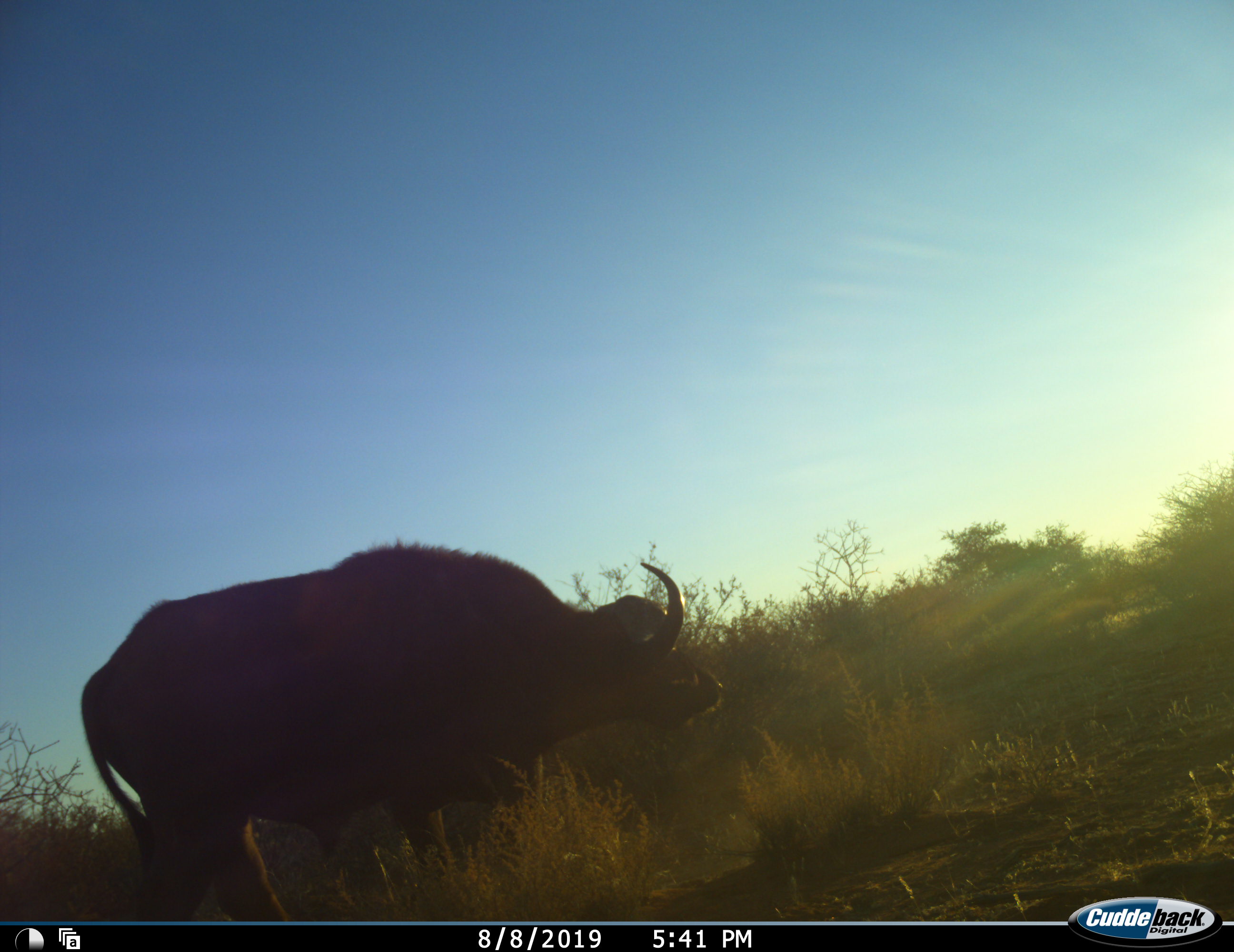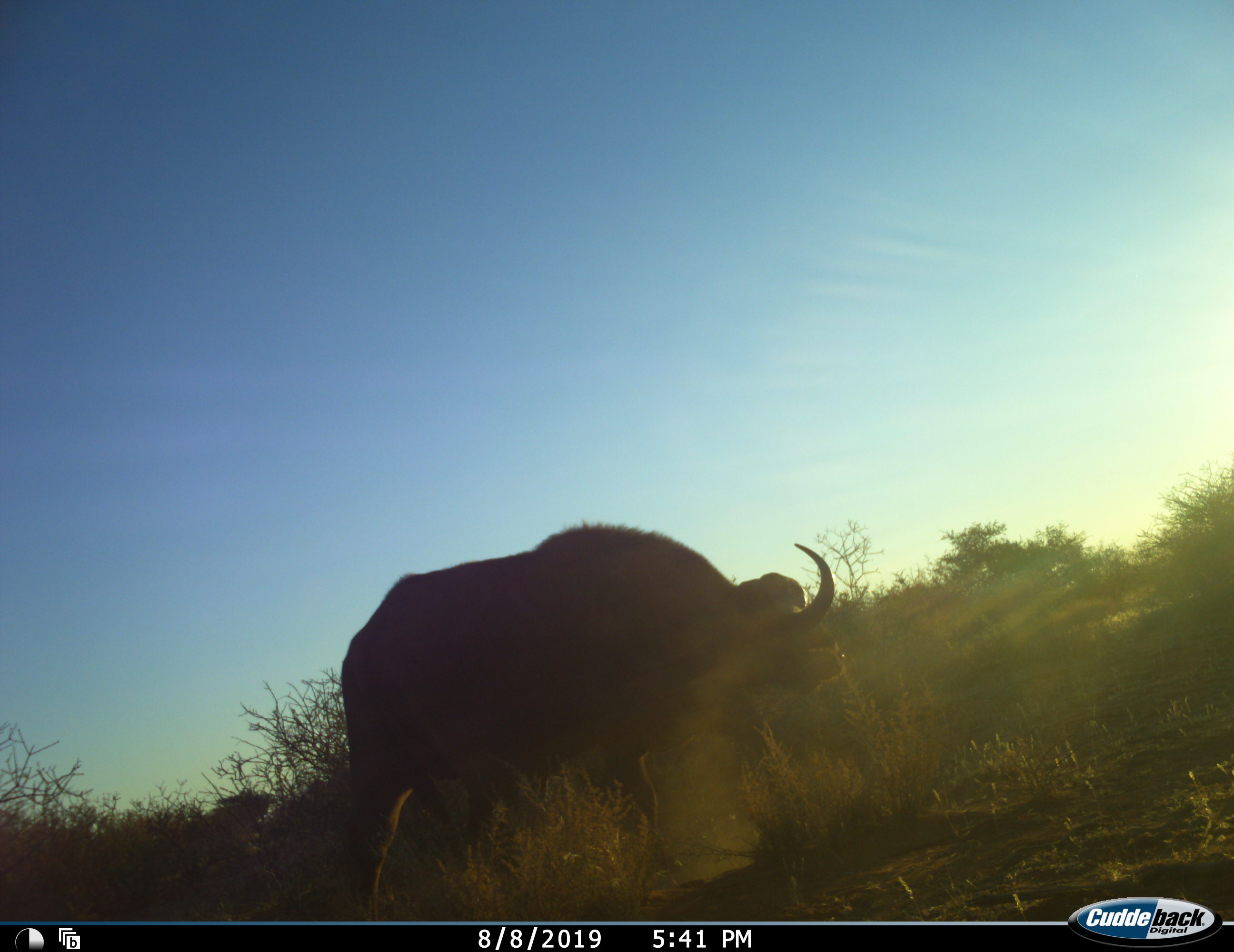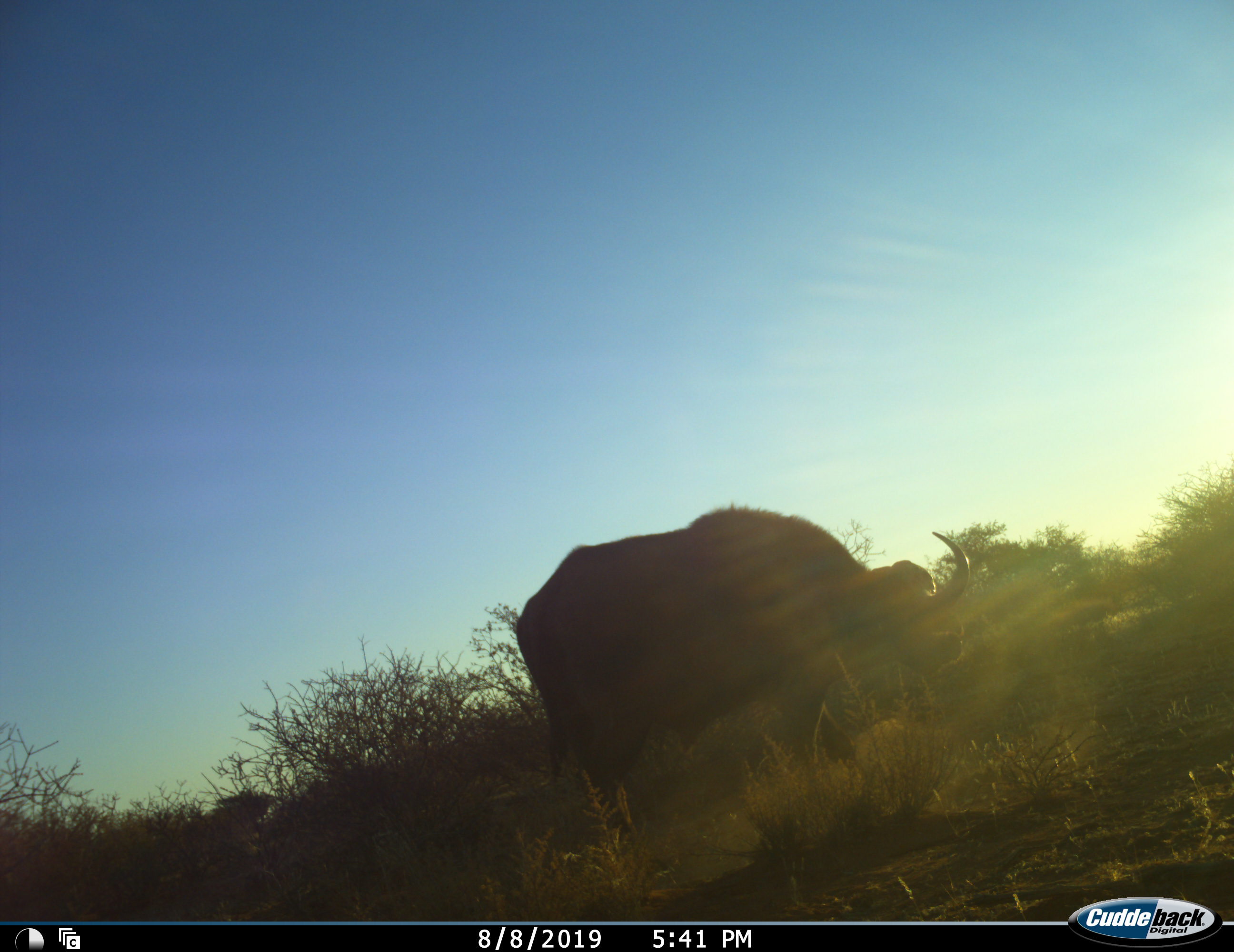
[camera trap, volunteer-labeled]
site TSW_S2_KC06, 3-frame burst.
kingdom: Animalia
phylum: Chordata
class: Mammalia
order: Artiodactyla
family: Bovidae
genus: Syncerus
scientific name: Syncerus caffer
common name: african buffalo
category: buffalo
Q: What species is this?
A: Buffalo (african buffalo) (Syncerus caffer).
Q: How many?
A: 1.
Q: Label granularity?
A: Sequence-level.